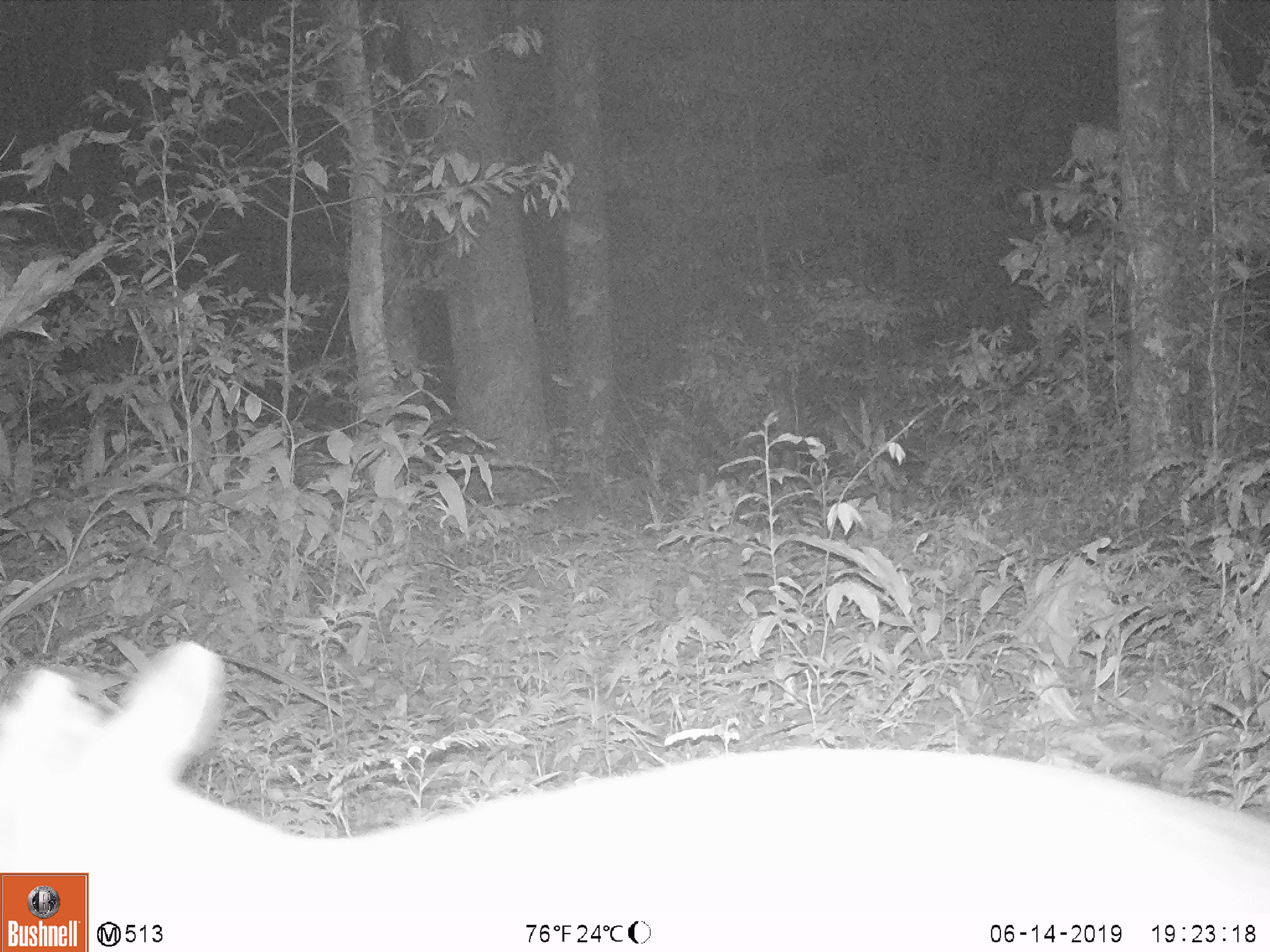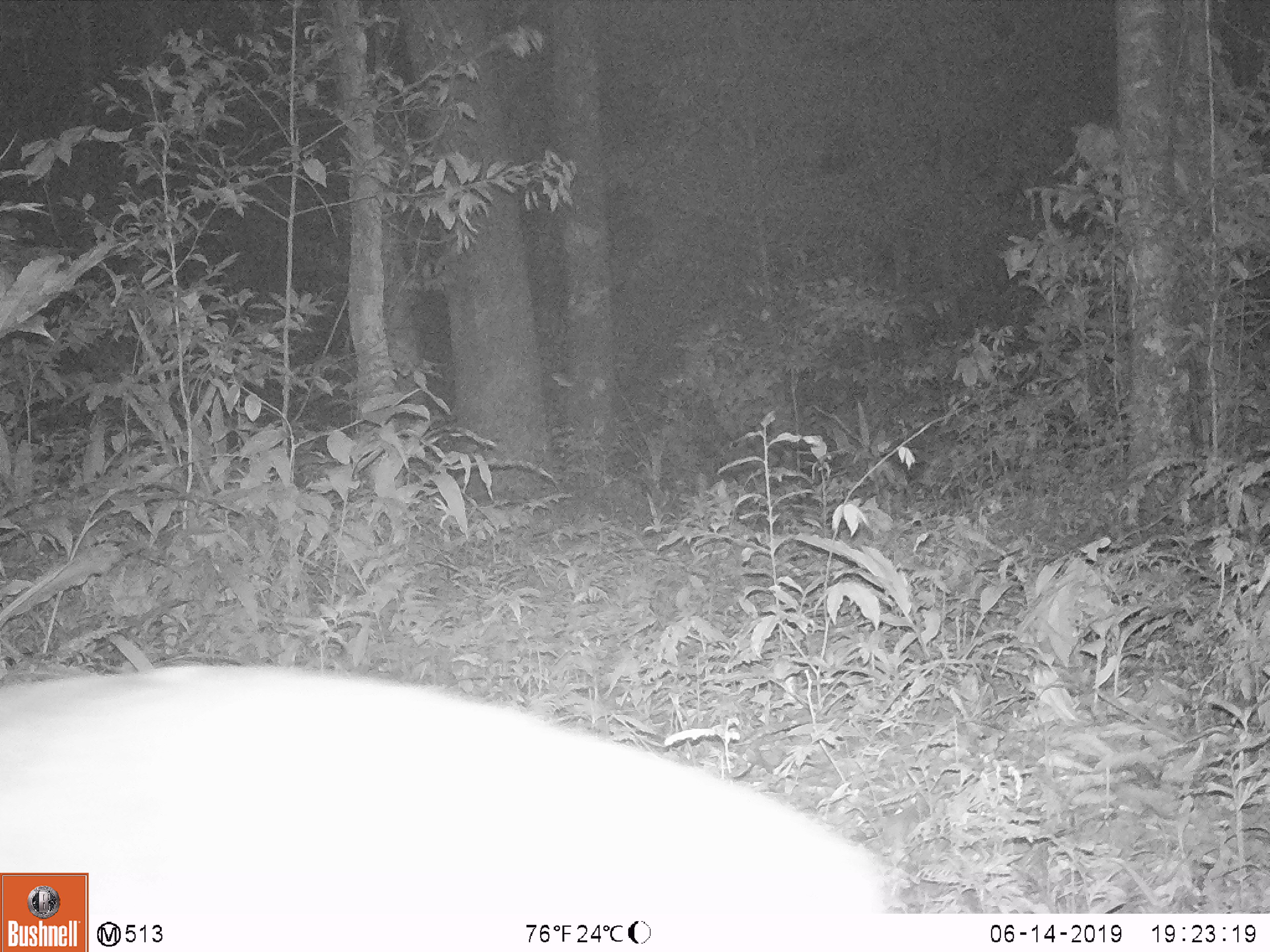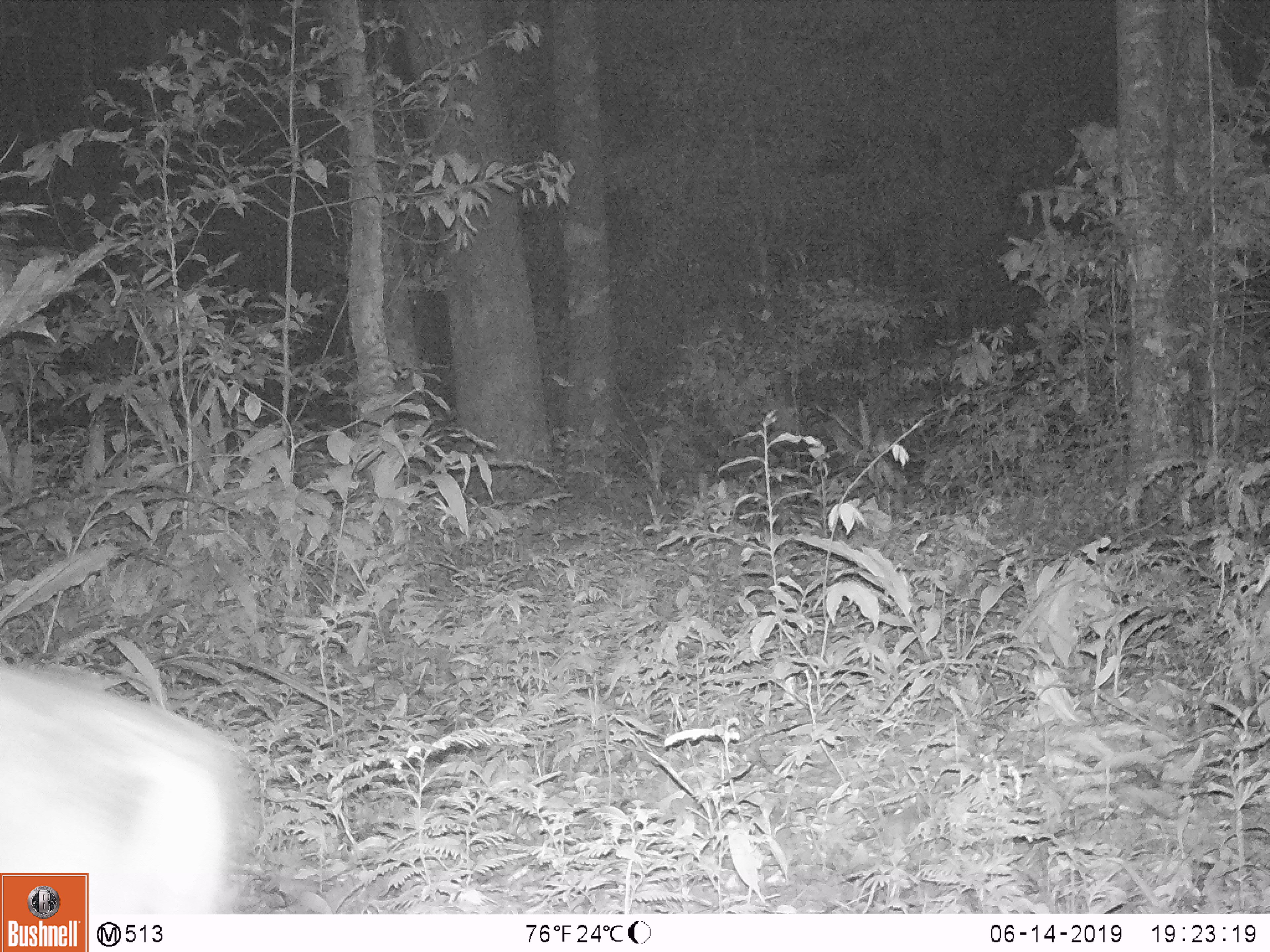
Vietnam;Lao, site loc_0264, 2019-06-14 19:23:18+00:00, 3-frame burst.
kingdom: Animalia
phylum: Chordata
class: Mammalia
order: Artiodactyla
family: Cervidae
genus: Muntiacus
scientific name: Muntiacus rooseveltorum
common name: roosevelt's muntjac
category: roosevelts muntjac group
Roosevelts muntjac group (roosevelt's muntjac) (Muntiacus rooseveltorum). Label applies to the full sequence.